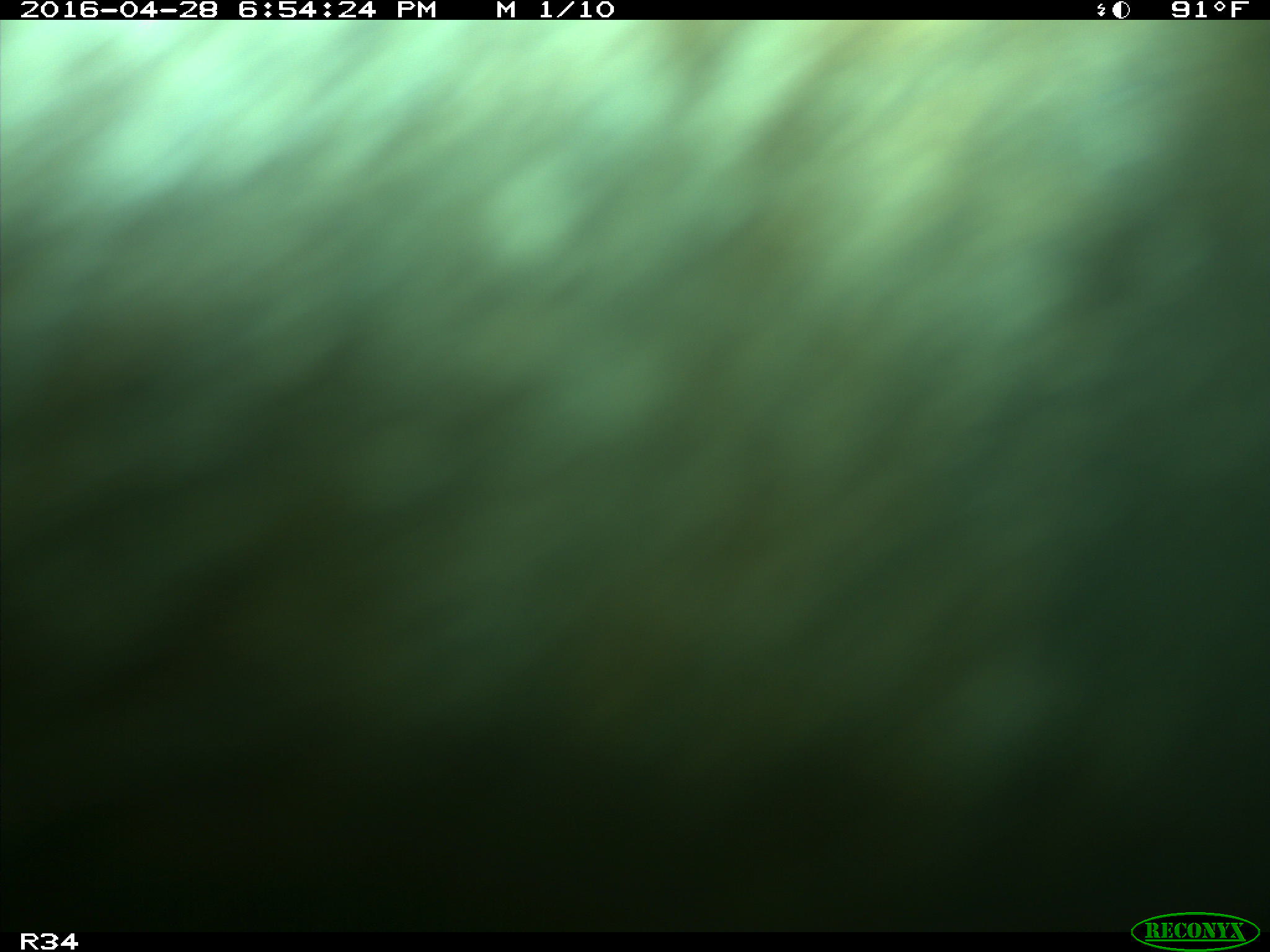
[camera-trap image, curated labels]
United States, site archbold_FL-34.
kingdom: Animalia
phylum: Chordata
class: Mammalia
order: Artiodactyla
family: Bovidae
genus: Bos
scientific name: Bos taurus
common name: domestic cow